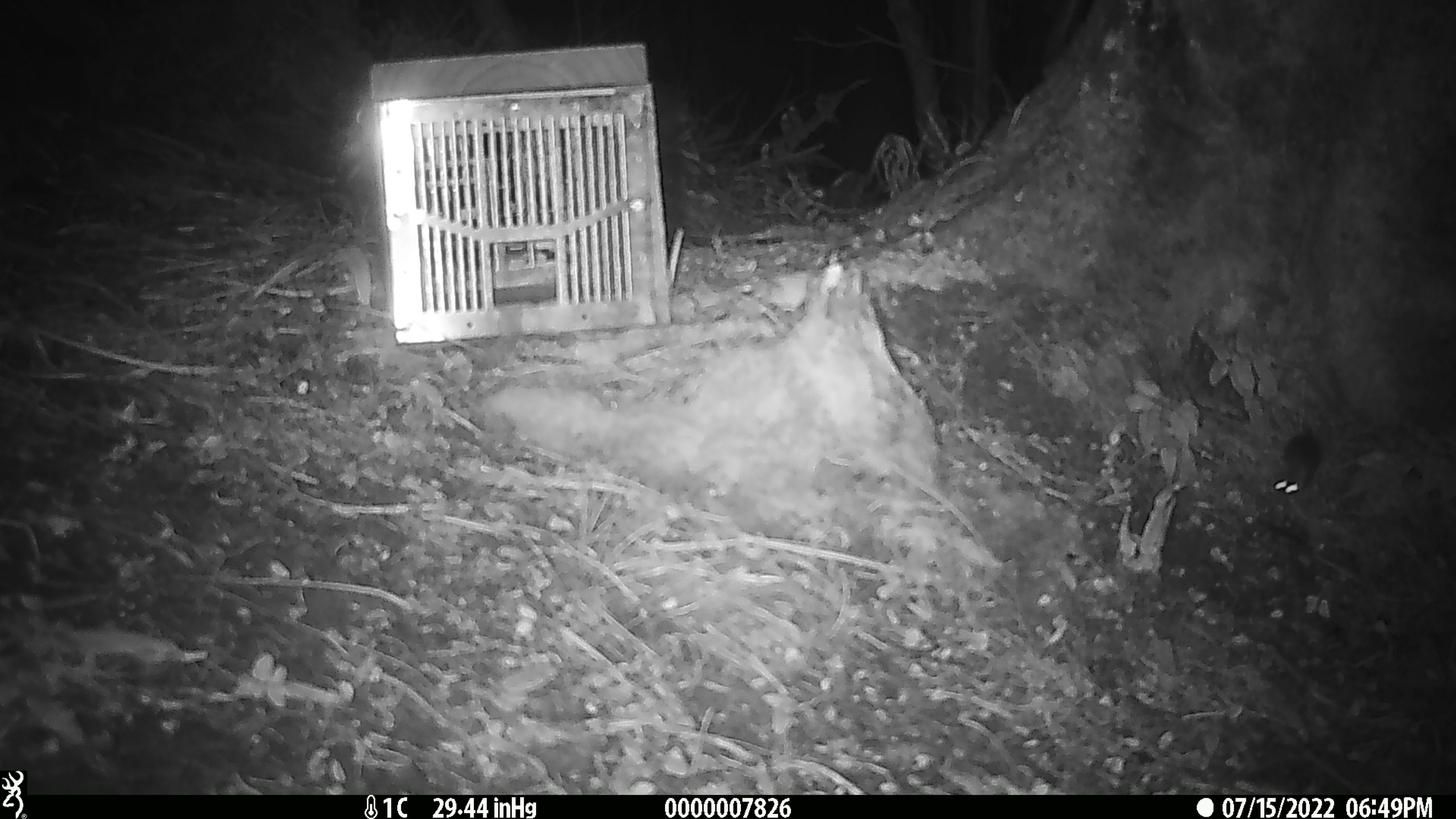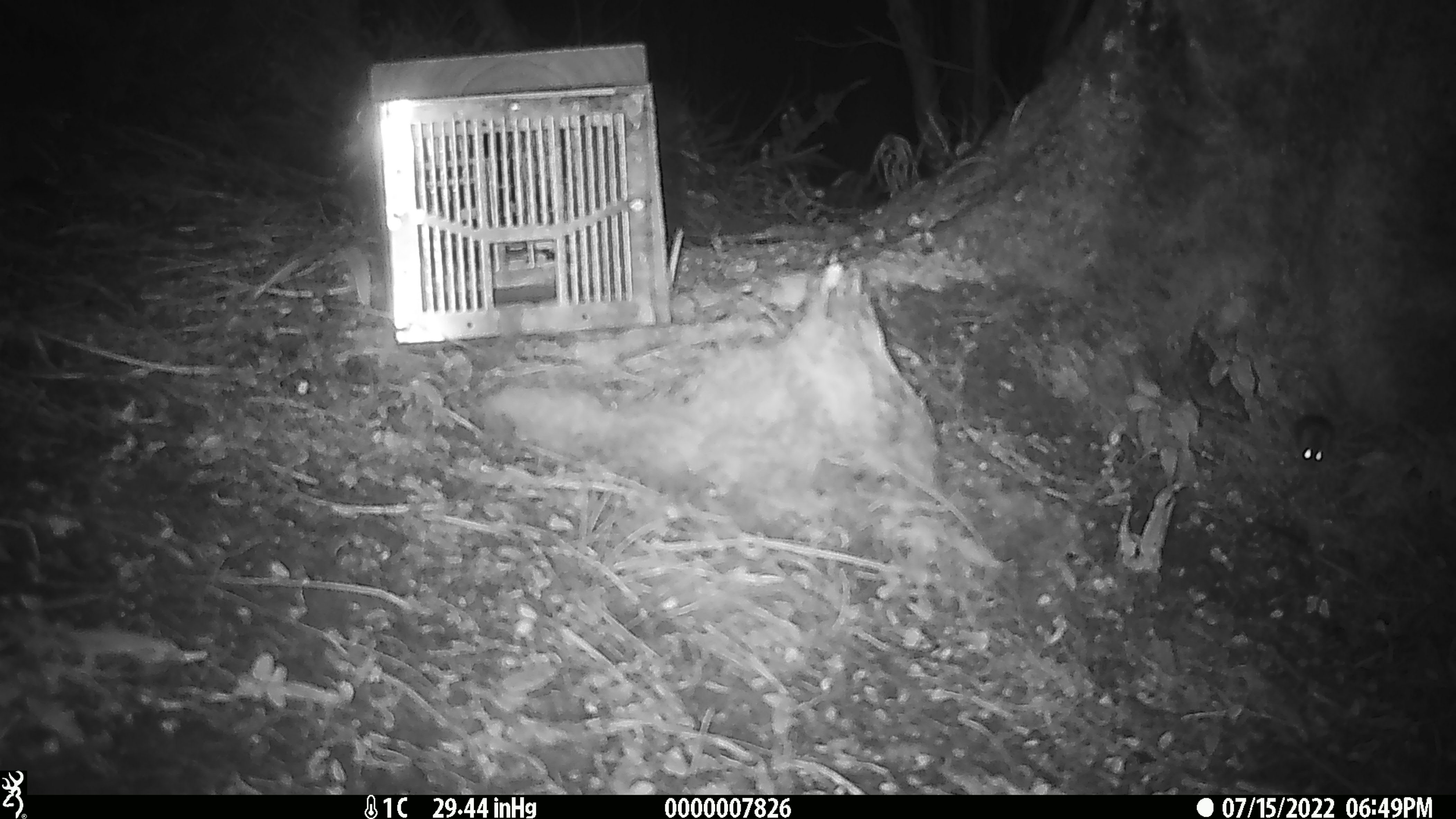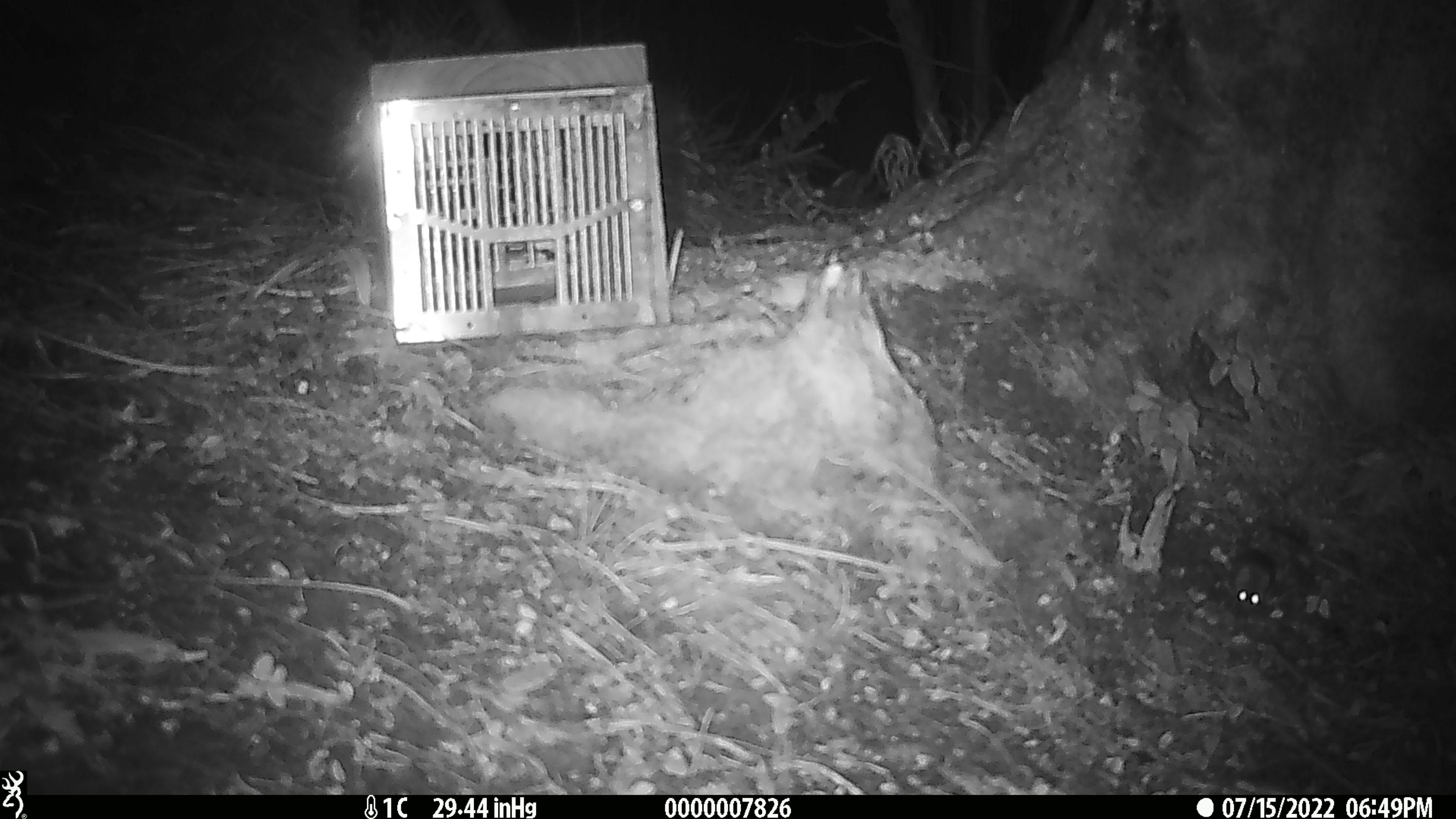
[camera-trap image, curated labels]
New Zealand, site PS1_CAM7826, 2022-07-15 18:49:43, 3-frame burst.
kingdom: Animalia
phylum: Chordata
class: Mammalia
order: Rodentia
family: Muridae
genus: Mus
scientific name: Mus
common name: mouse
Mouse (Mus).